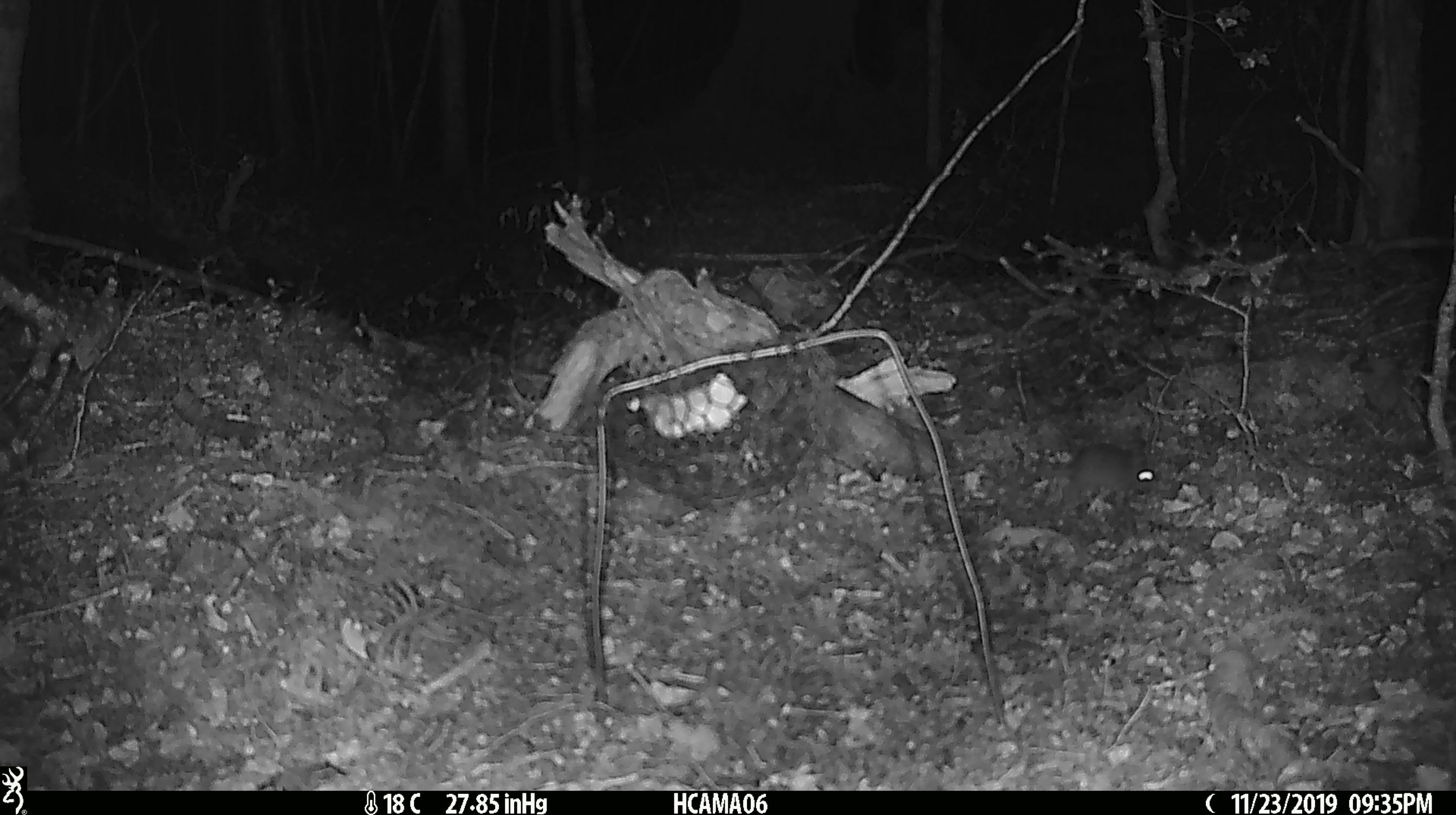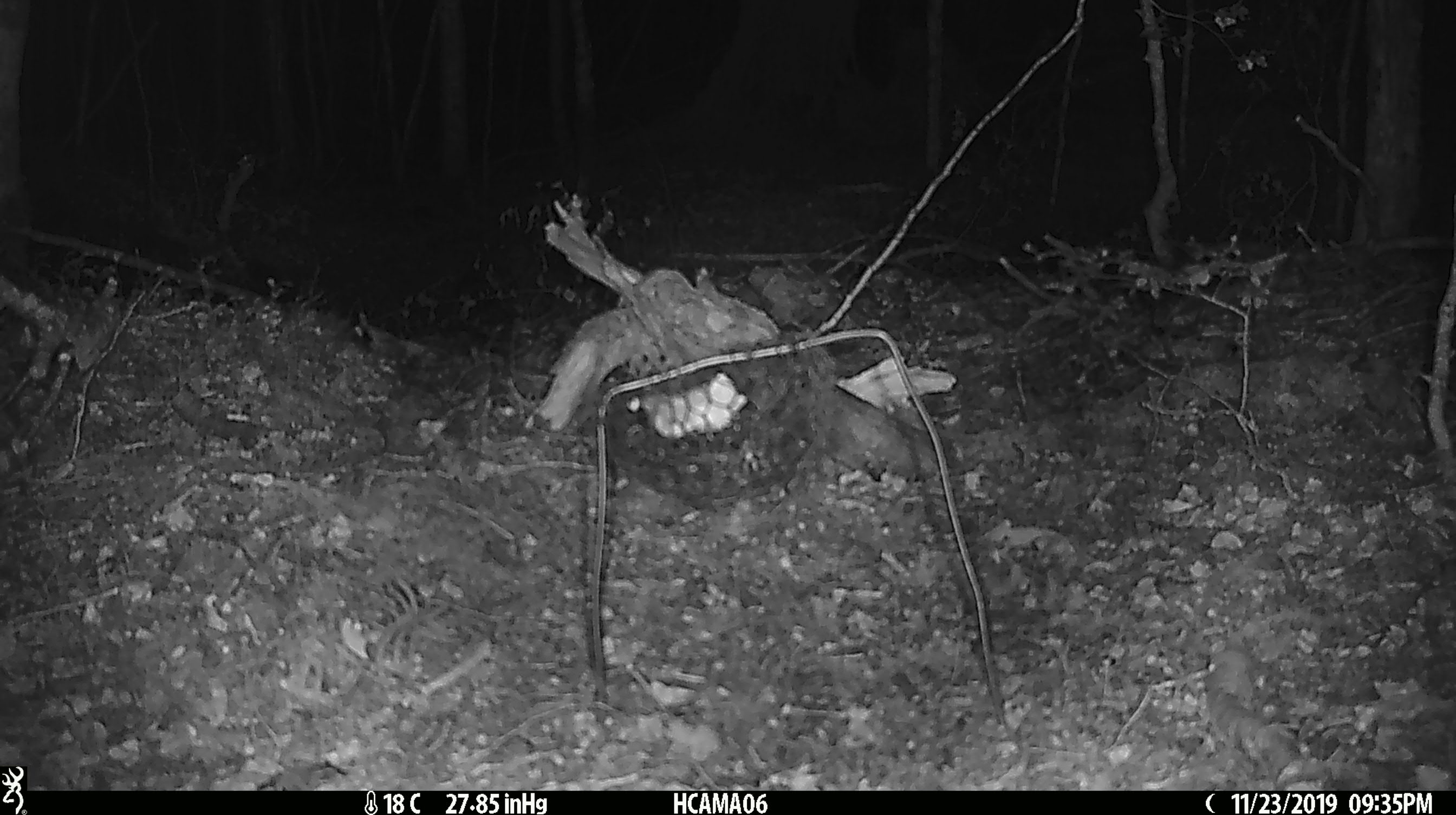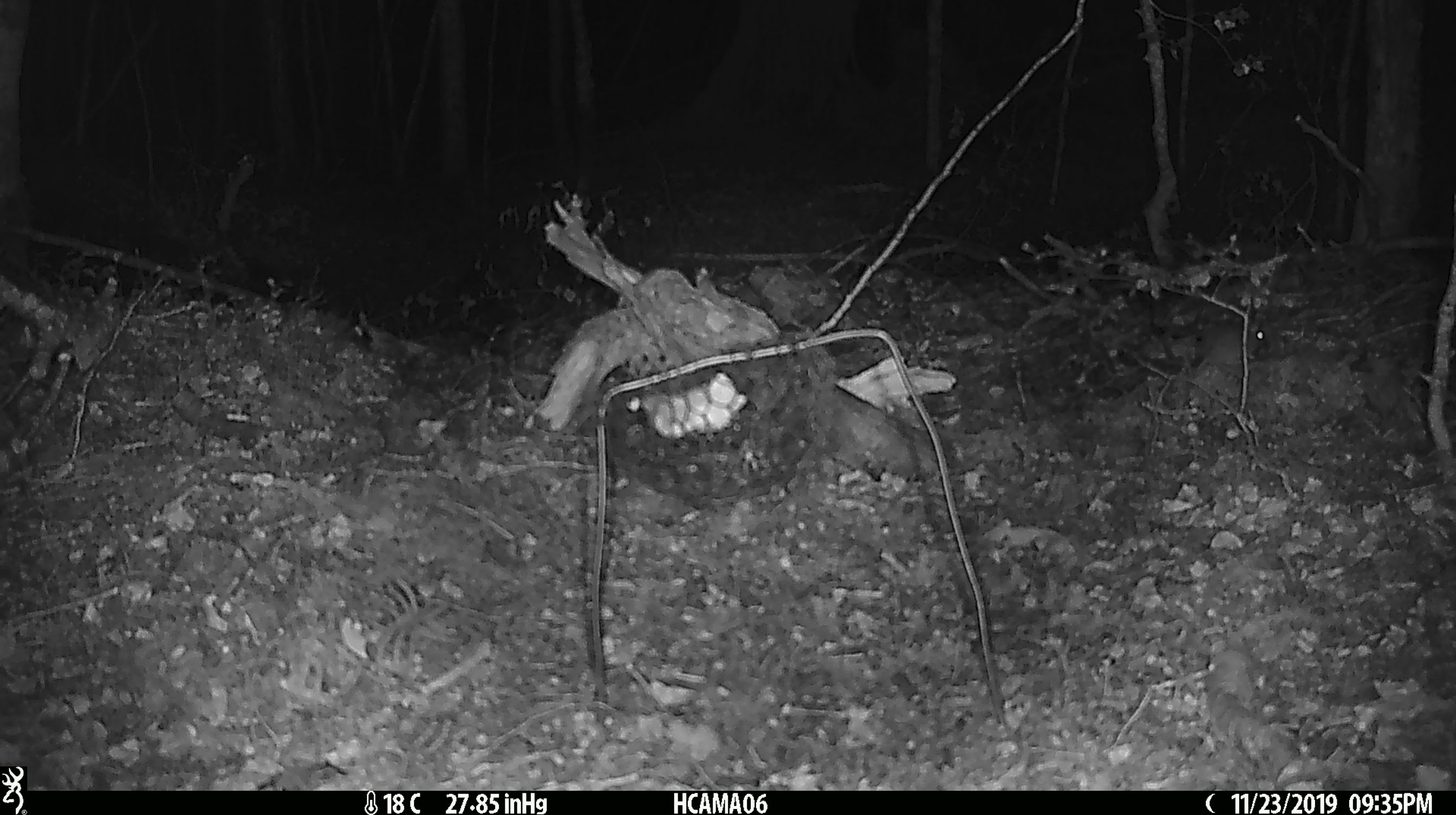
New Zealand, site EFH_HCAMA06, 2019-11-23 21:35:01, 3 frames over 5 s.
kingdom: Animalia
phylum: Chordata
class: Mammalia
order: Rodentia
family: Muridae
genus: Mus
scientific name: Mus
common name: mouse